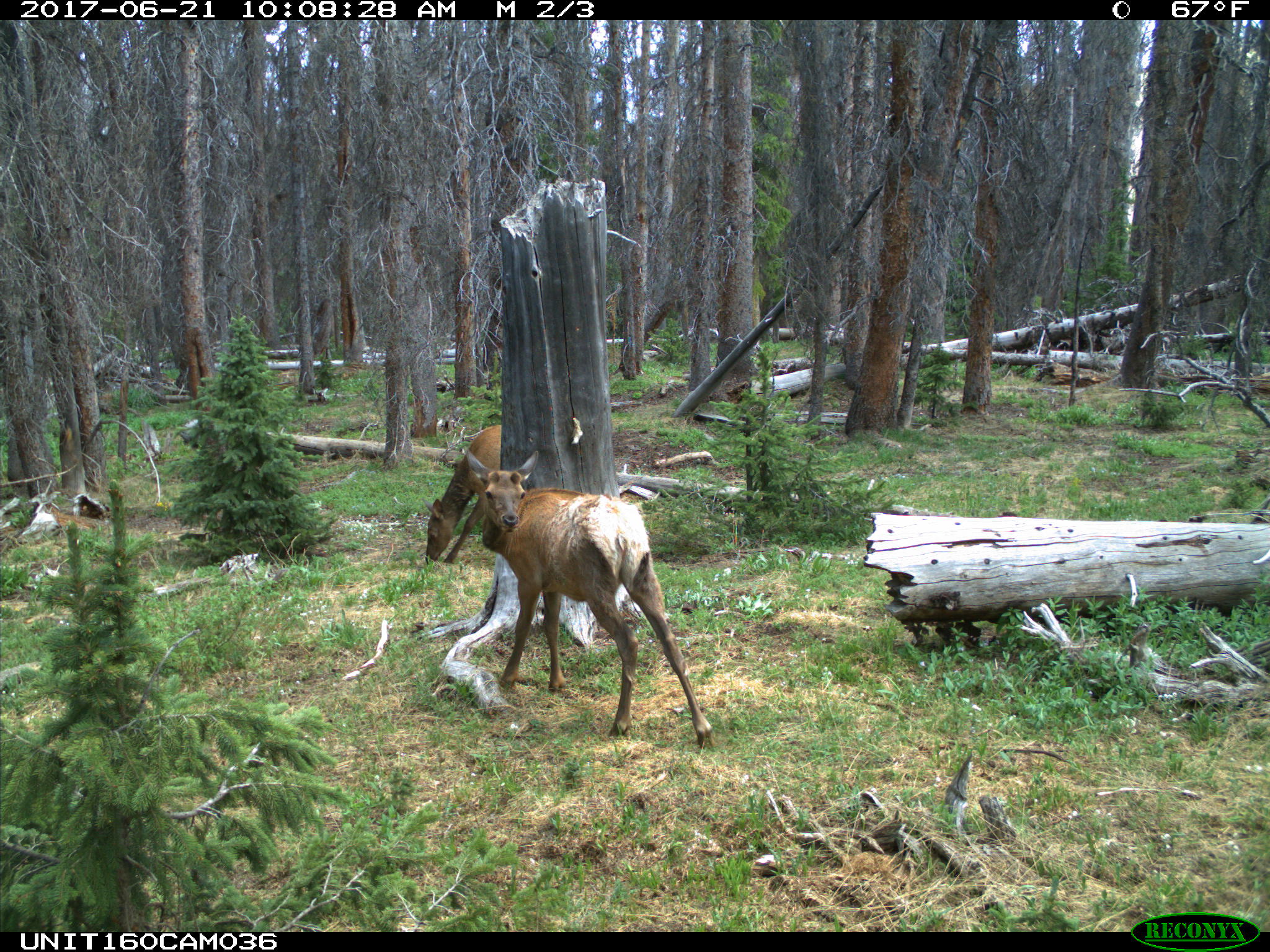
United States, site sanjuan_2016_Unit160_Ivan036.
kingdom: Animalia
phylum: Chordata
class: Mammalia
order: Artiodactyla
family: Cervidae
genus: Cervus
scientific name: Cervus elaphus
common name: red deer